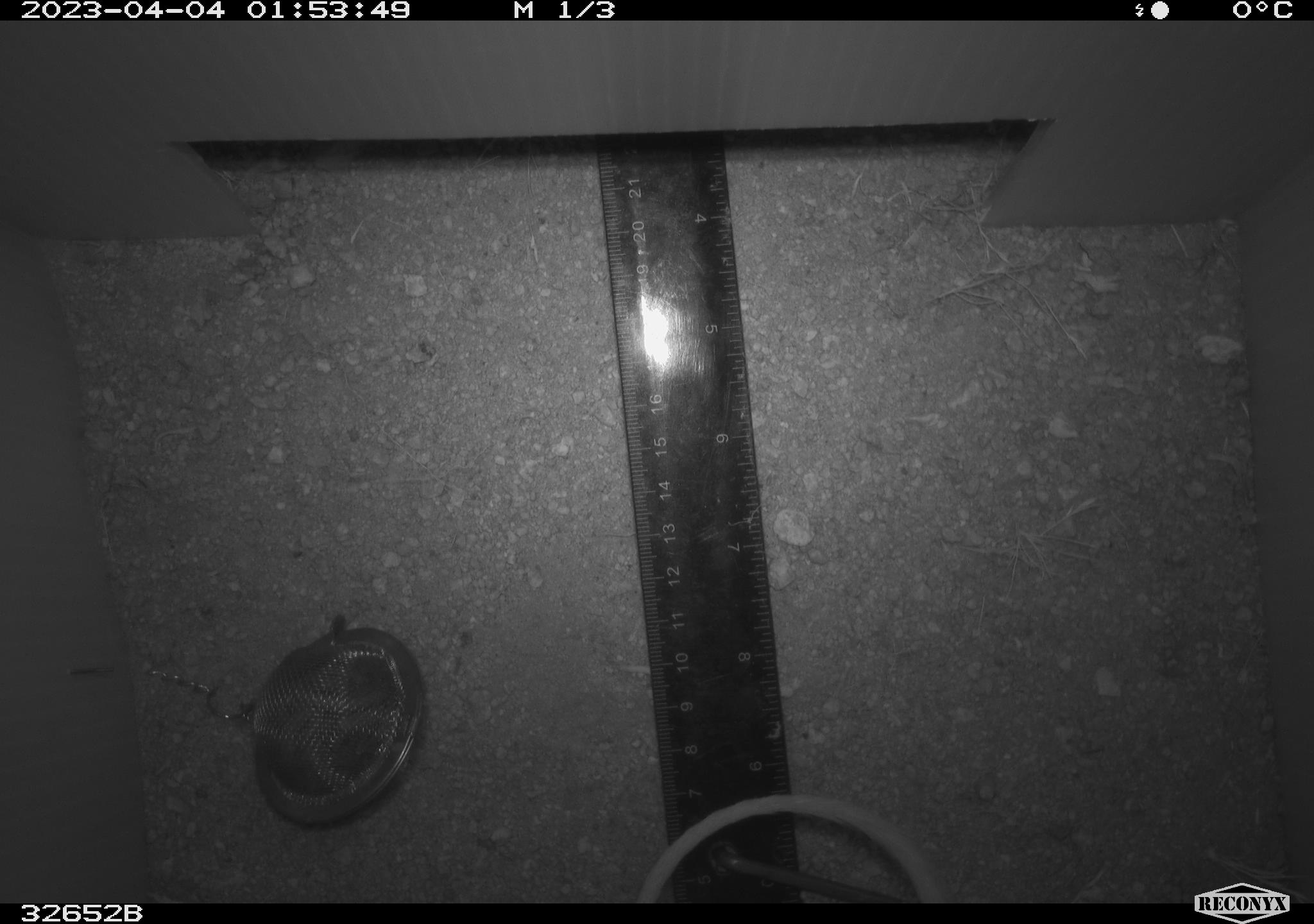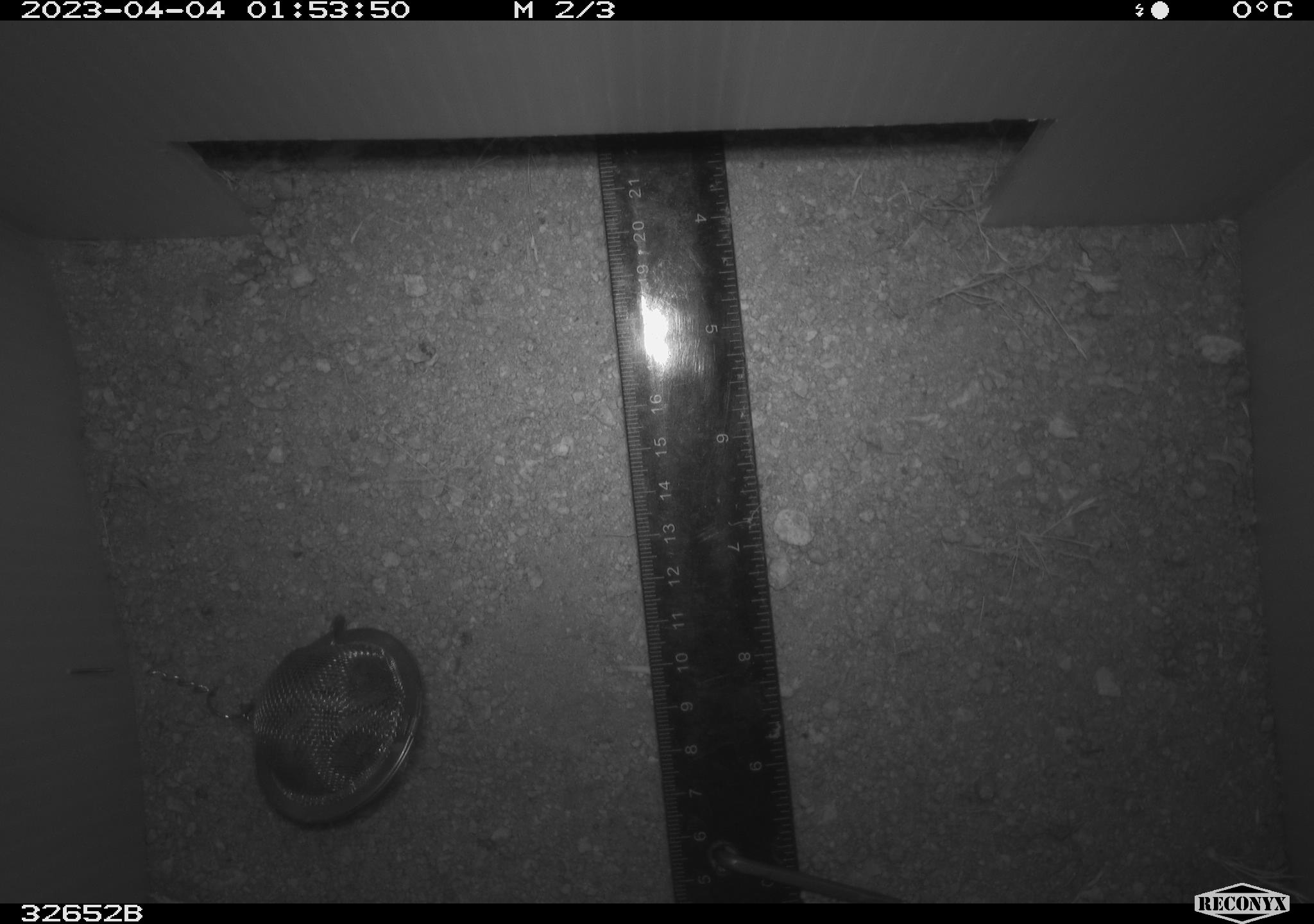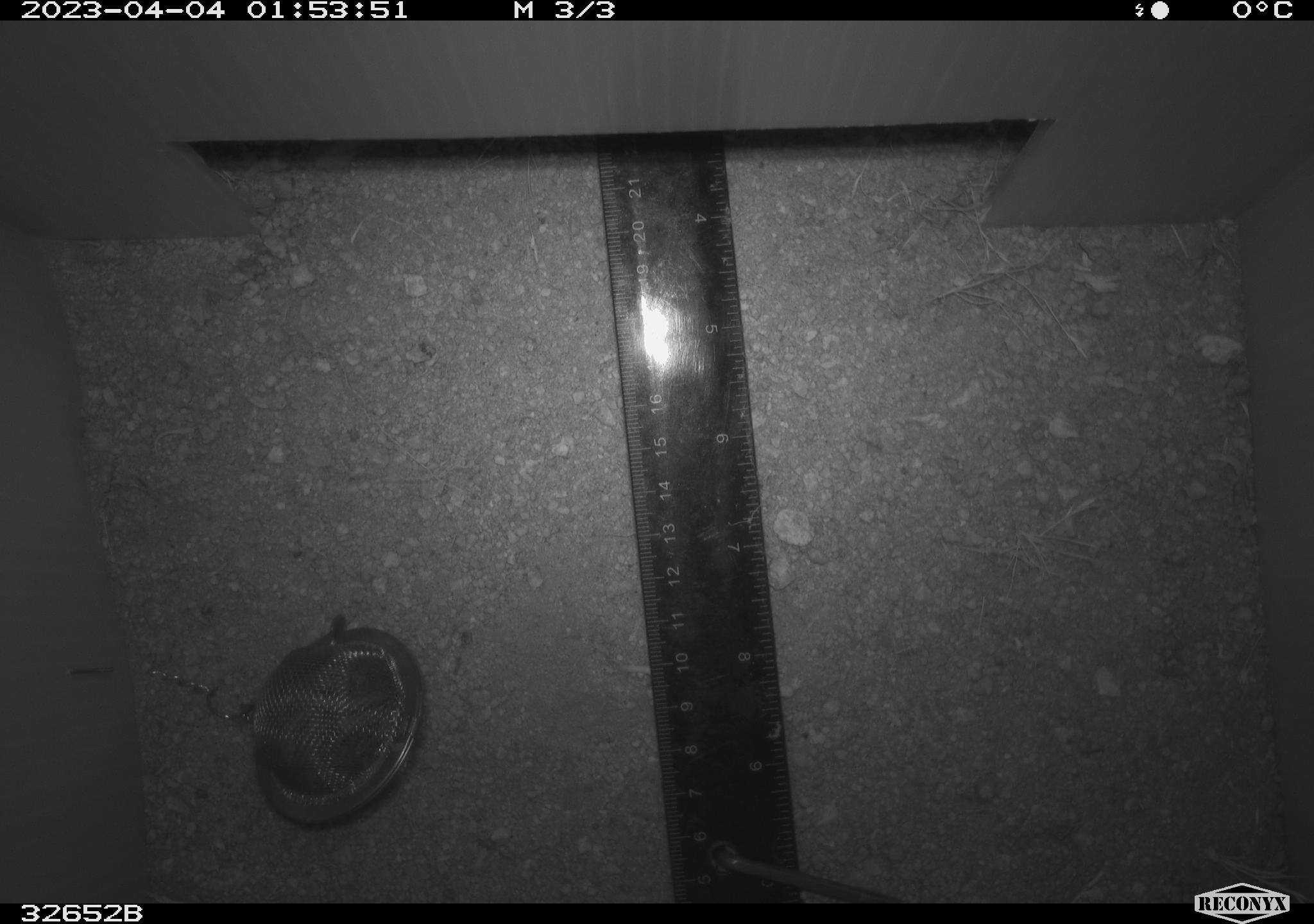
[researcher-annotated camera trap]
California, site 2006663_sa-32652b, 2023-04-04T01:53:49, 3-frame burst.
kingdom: Animalia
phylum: Chordata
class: Mammalia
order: Rodentia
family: Heteromyidae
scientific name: Heteromyidae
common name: kangaroo rats and pocket mice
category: heteromyidae family